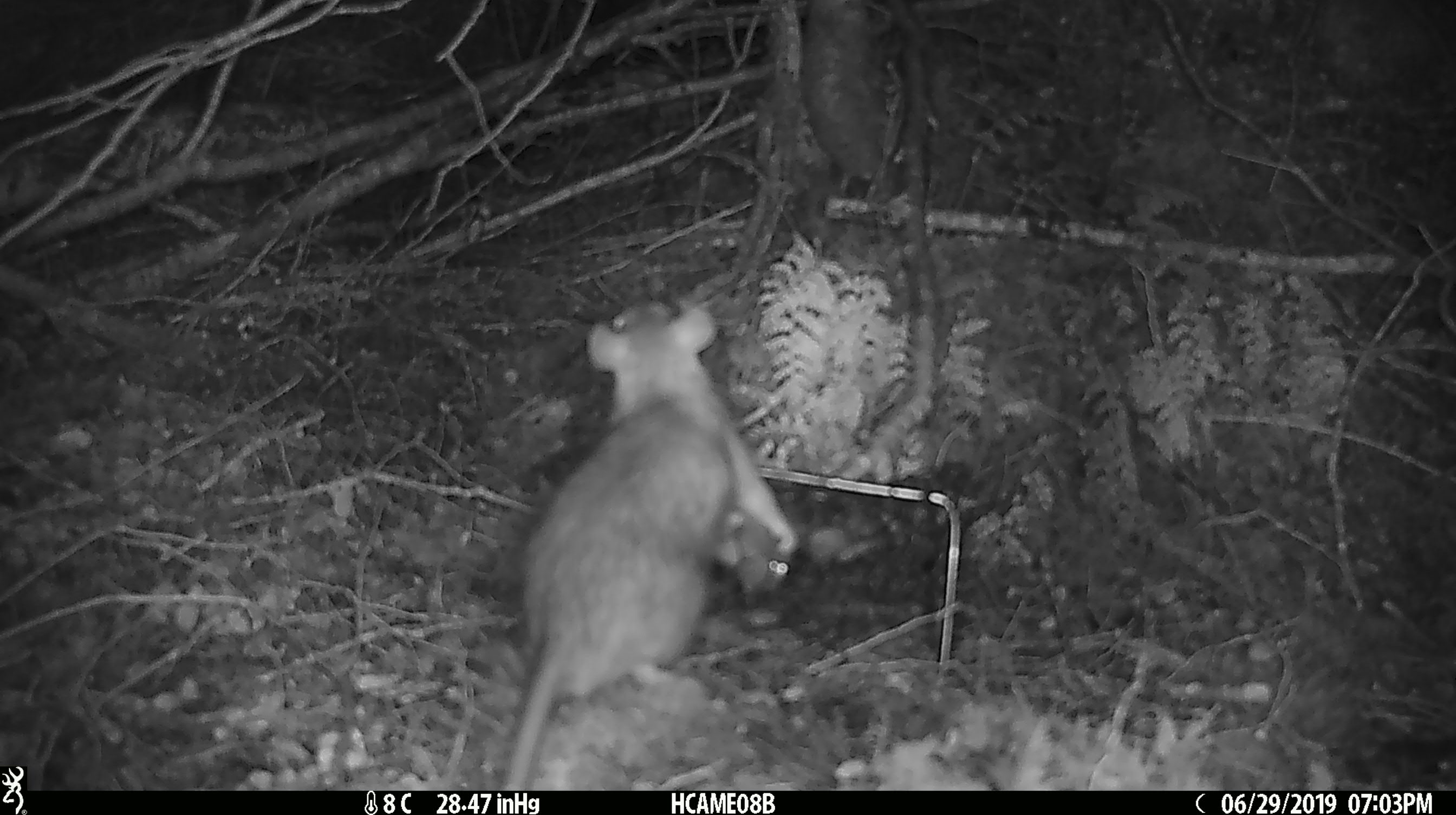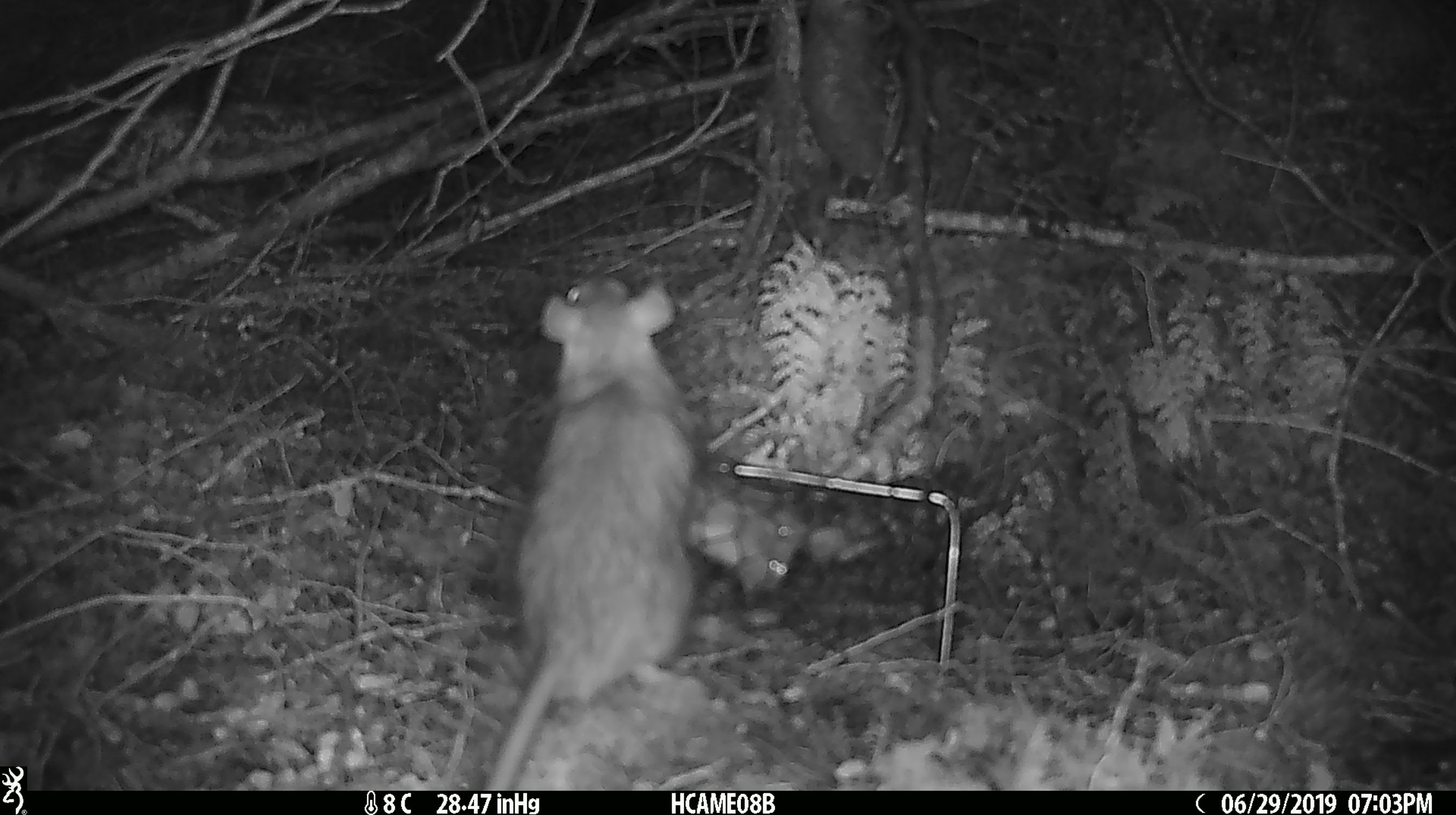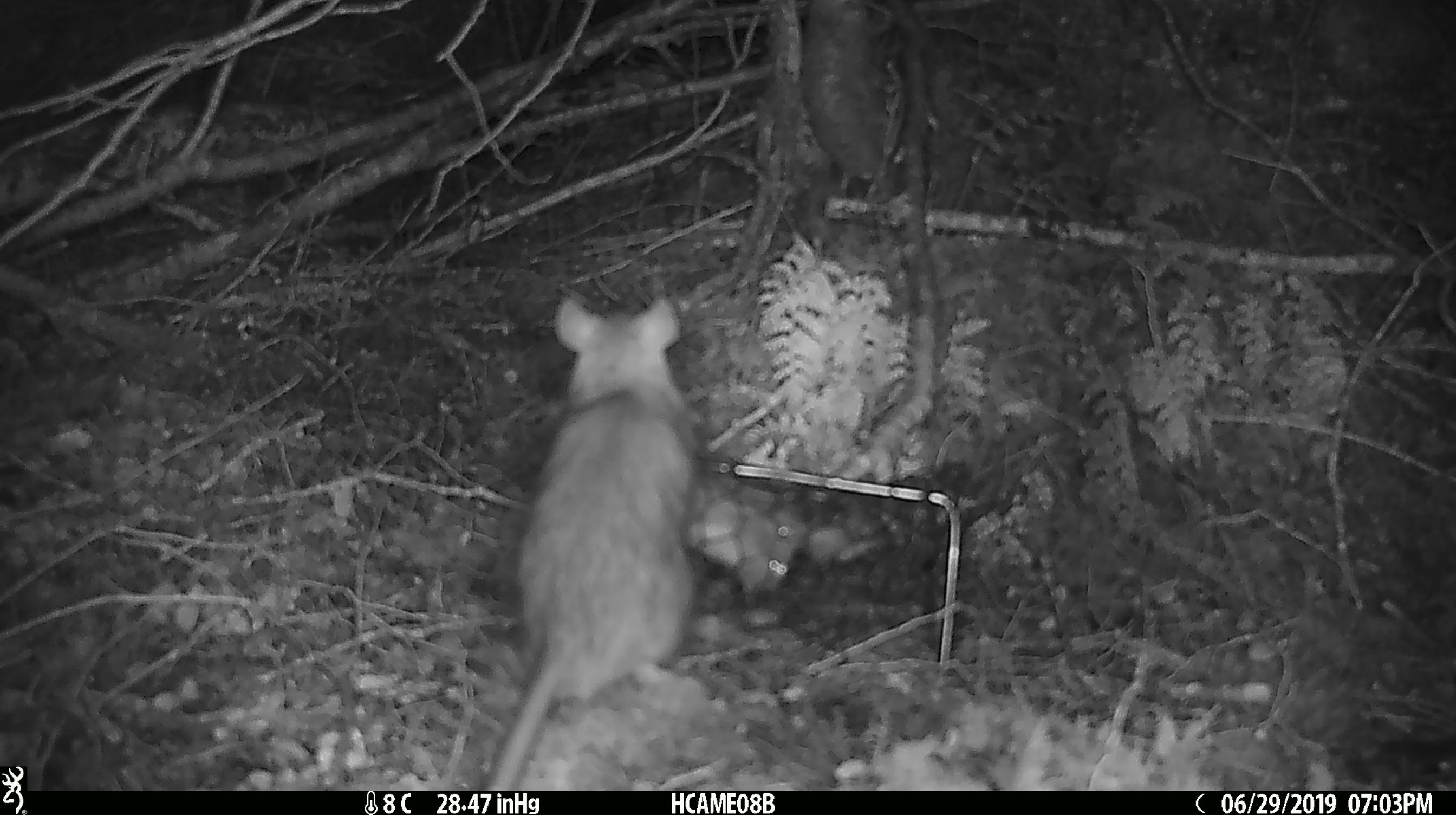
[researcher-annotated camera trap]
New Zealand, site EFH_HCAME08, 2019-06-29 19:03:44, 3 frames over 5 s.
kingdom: Animalia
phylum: Chordata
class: Mammalia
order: Rodentia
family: Muridae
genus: Rattus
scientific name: Rattus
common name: rat